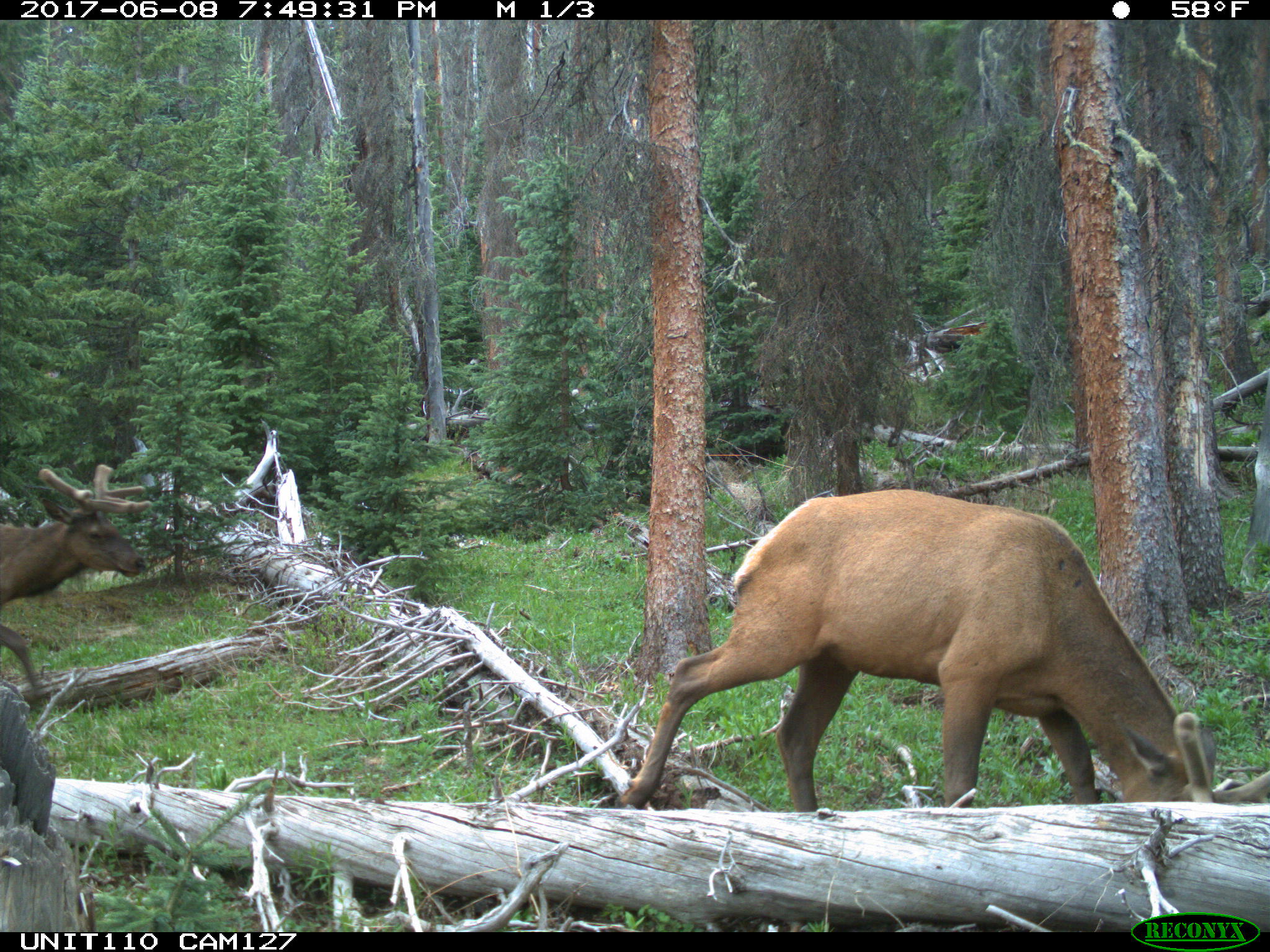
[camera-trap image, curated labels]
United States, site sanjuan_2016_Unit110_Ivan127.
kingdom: Animalia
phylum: Chordata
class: Mammalia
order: Artiodactyla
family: Cervidae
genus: Cervus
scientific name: Cervus elaphus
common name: red deer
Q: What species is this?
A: Cervus elaphus (red deer).